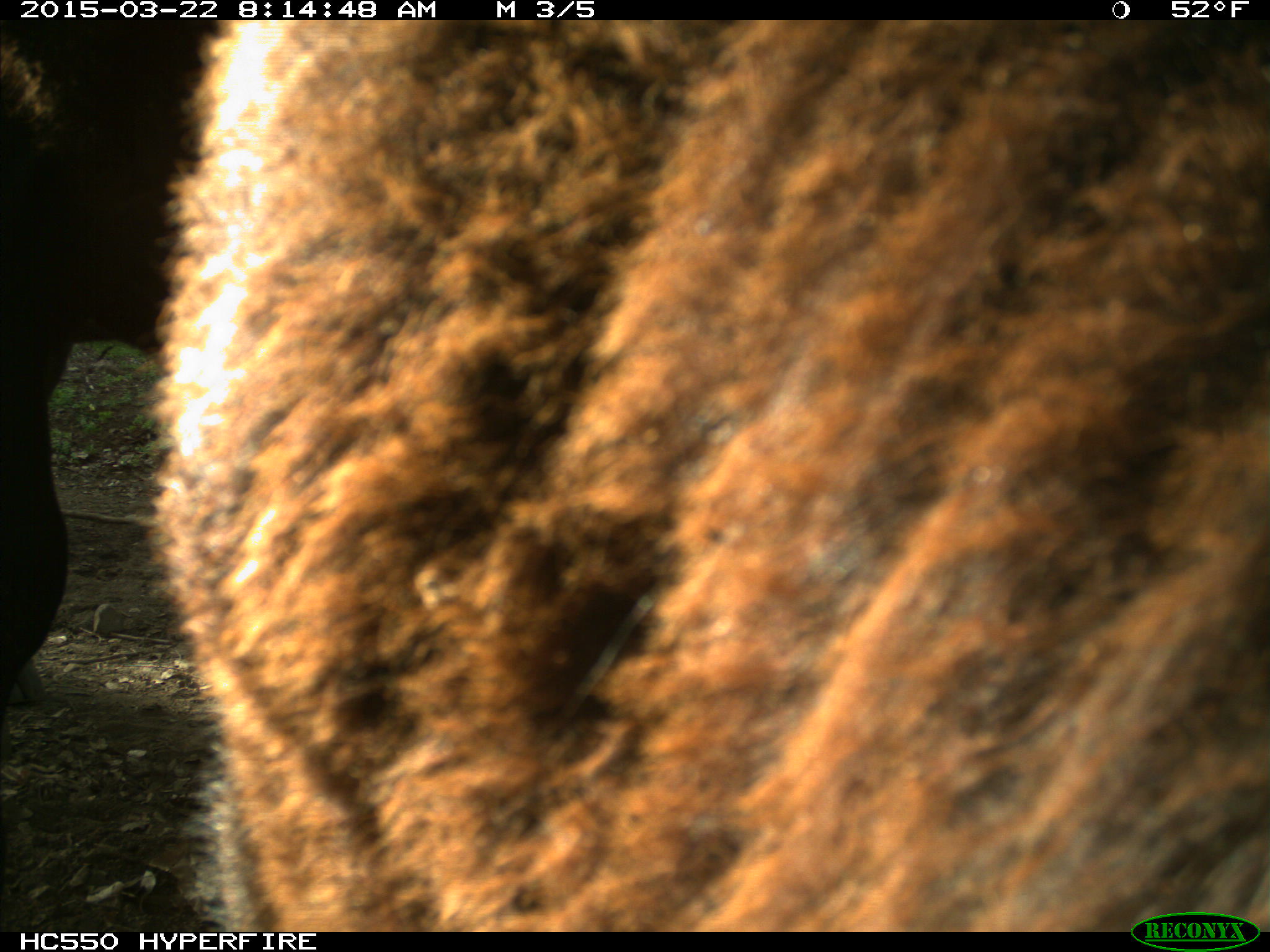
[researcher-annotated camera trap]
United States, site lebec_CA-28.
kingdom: Animalia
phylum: Chordata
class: Mammalia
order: Artiodactyla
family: Bovidae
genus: Bos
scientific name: Bos taurus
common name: domestic cow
Bos taurus (domestic cow).